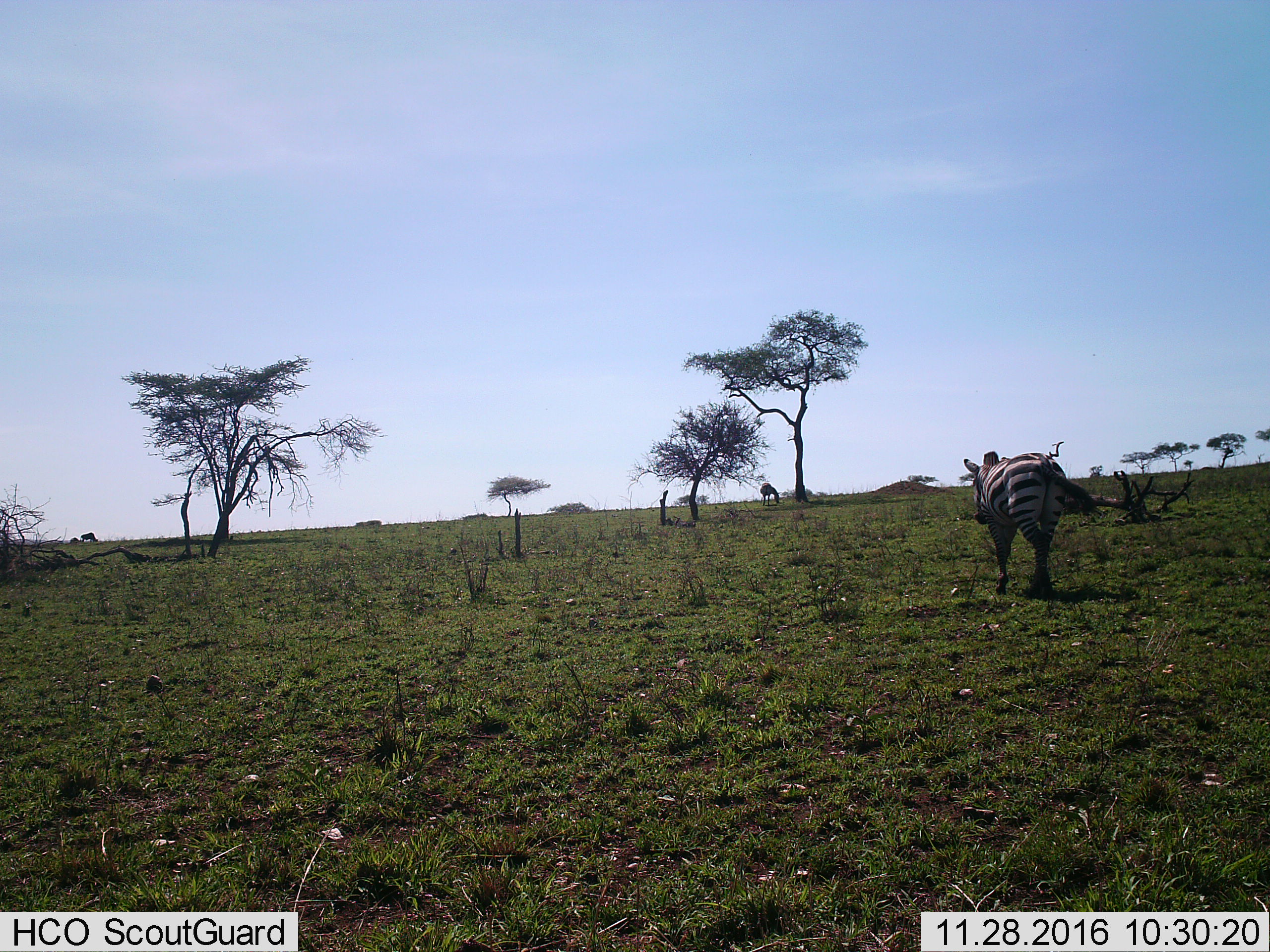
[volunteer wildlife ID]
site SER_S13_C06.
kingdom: Animalia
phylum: Chordata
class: Mammalia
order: Perissodactyla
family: Equidae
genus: Equus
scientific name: Equus quagga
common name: plains zebra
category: zebraplains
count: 2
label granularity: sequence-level